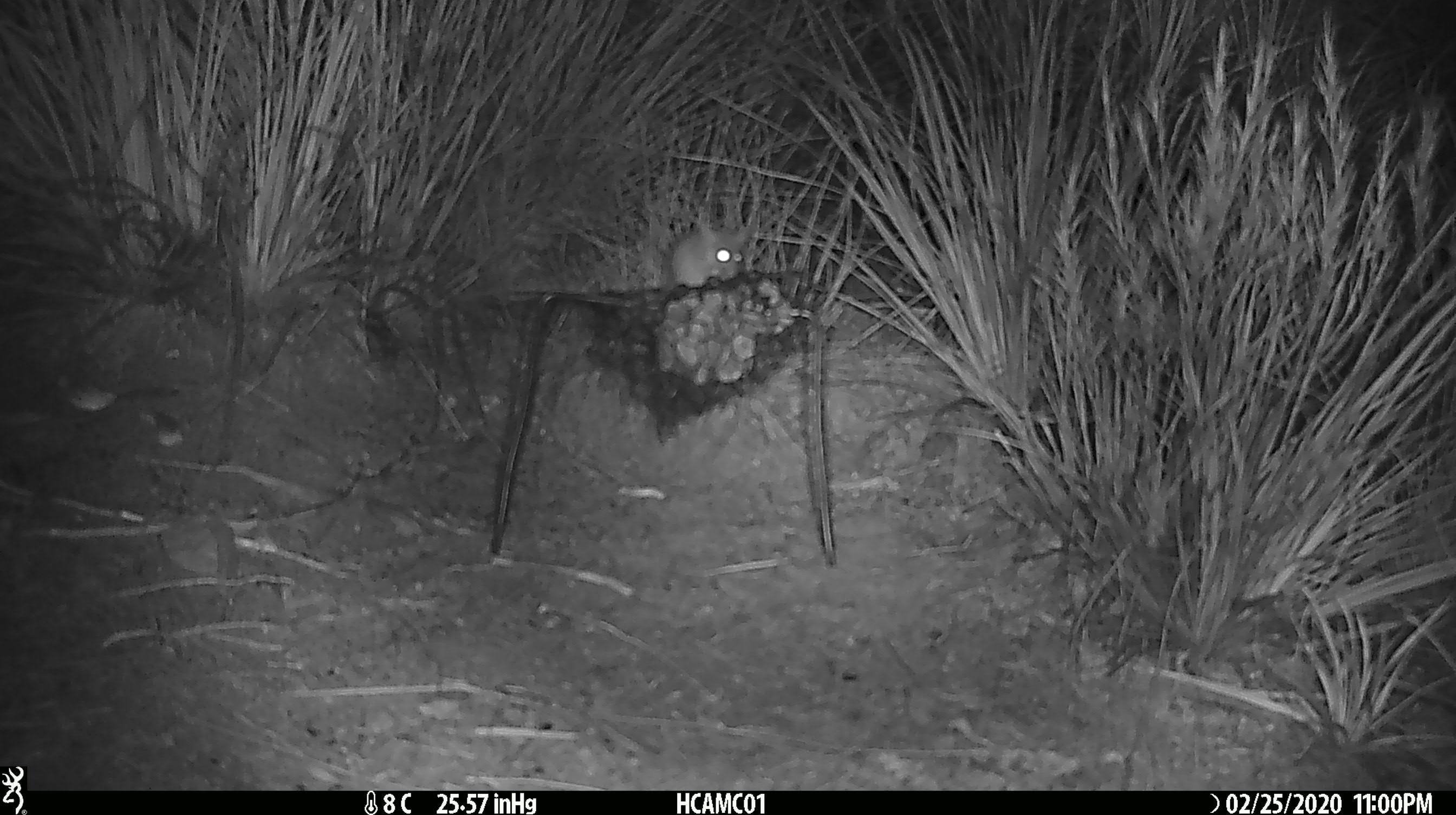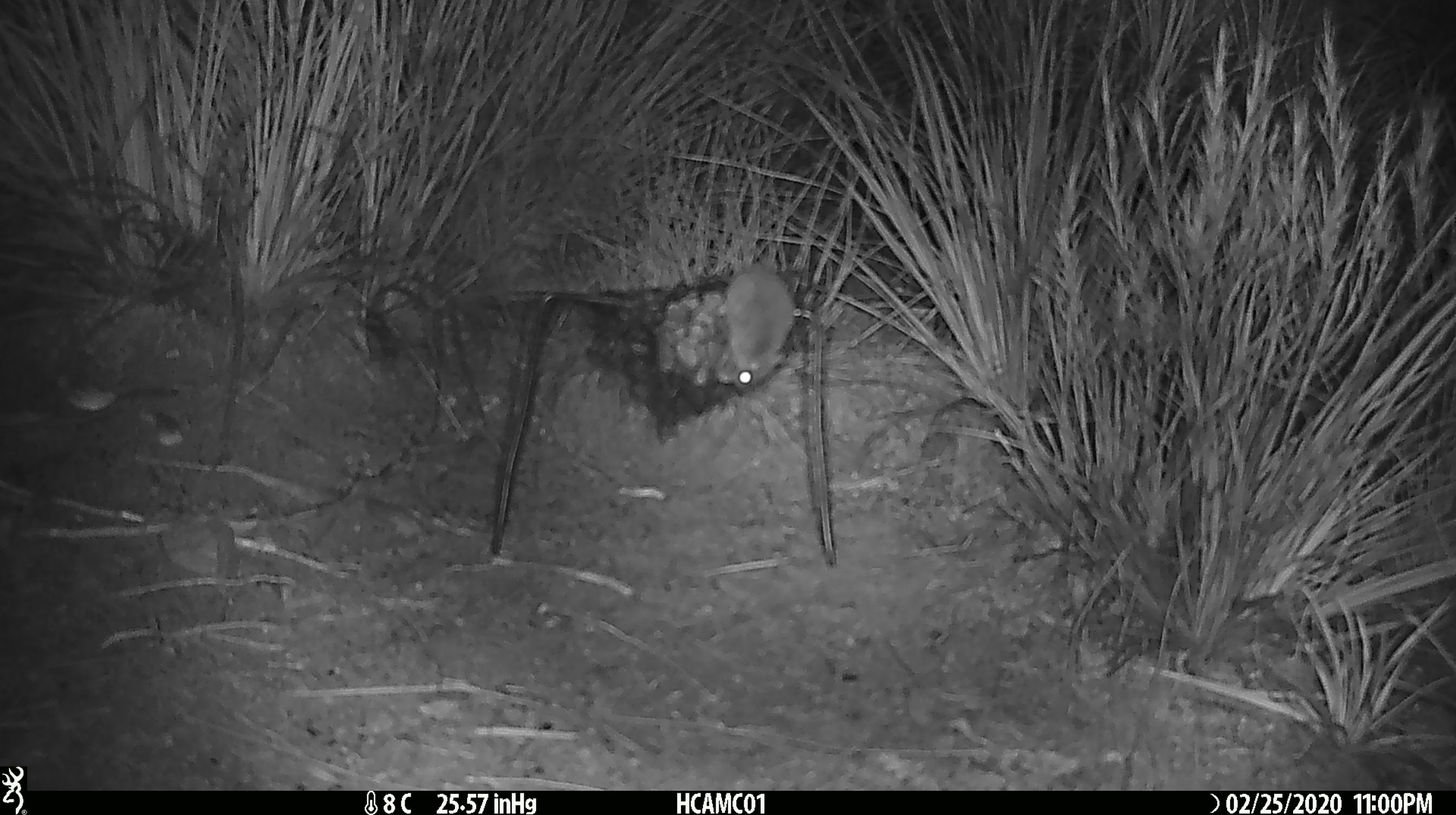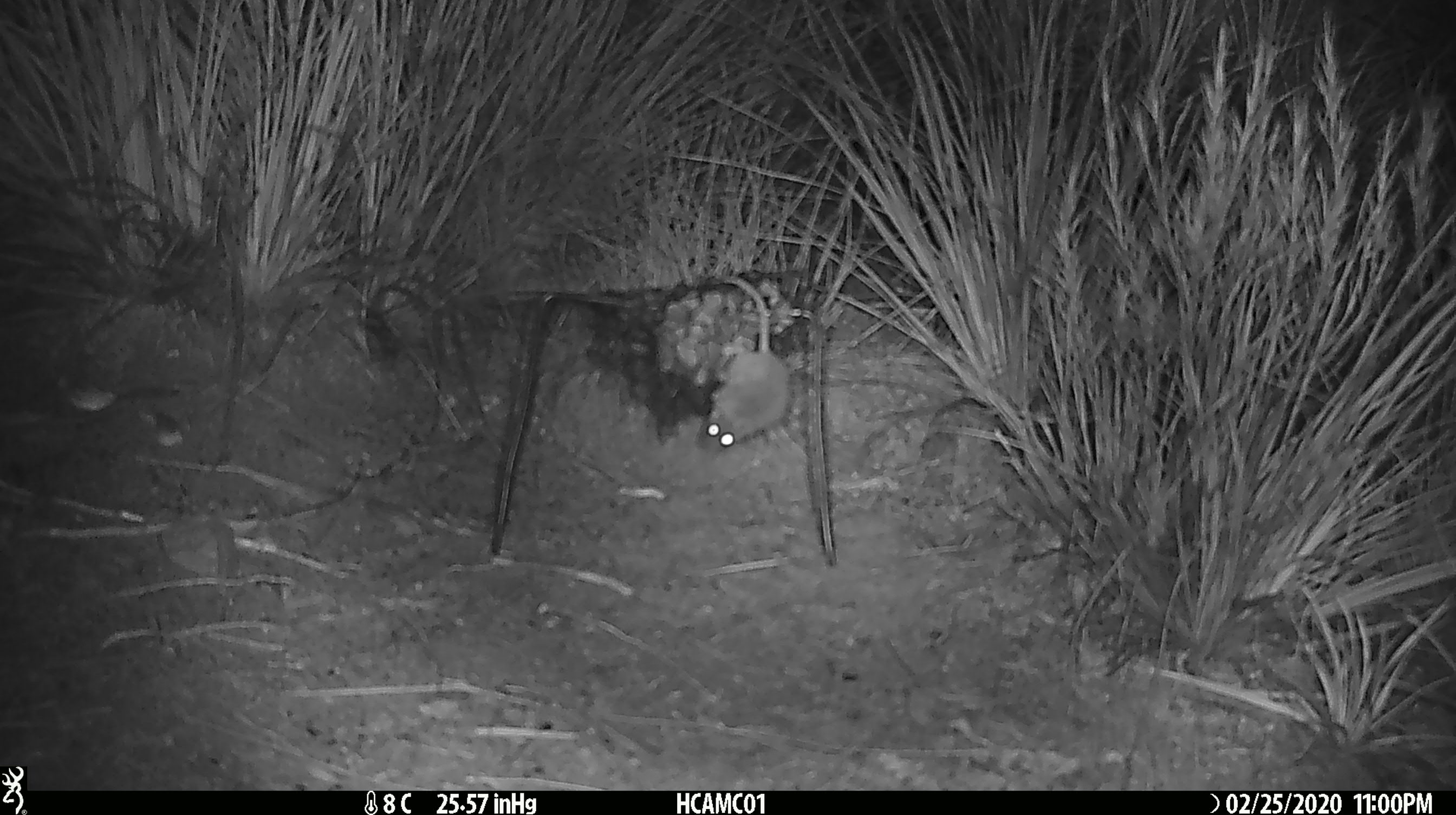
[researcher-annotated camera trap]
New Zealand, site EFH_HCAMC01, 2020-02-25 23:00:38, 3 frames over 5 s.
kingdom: Animalia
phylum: Chordata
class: Mammalia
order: Rodentia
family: Muridae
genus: Mus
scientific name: Mus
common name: mouse